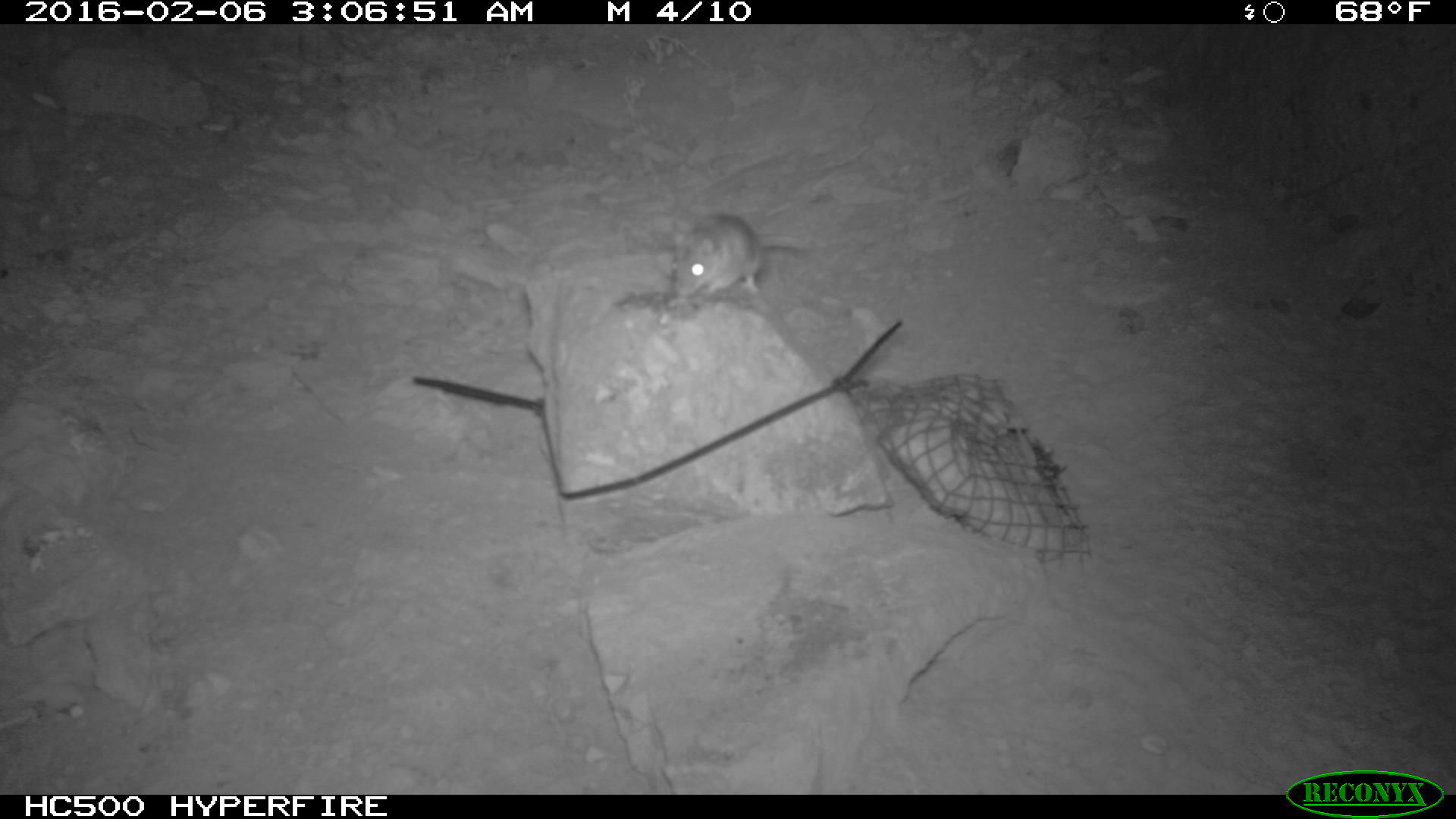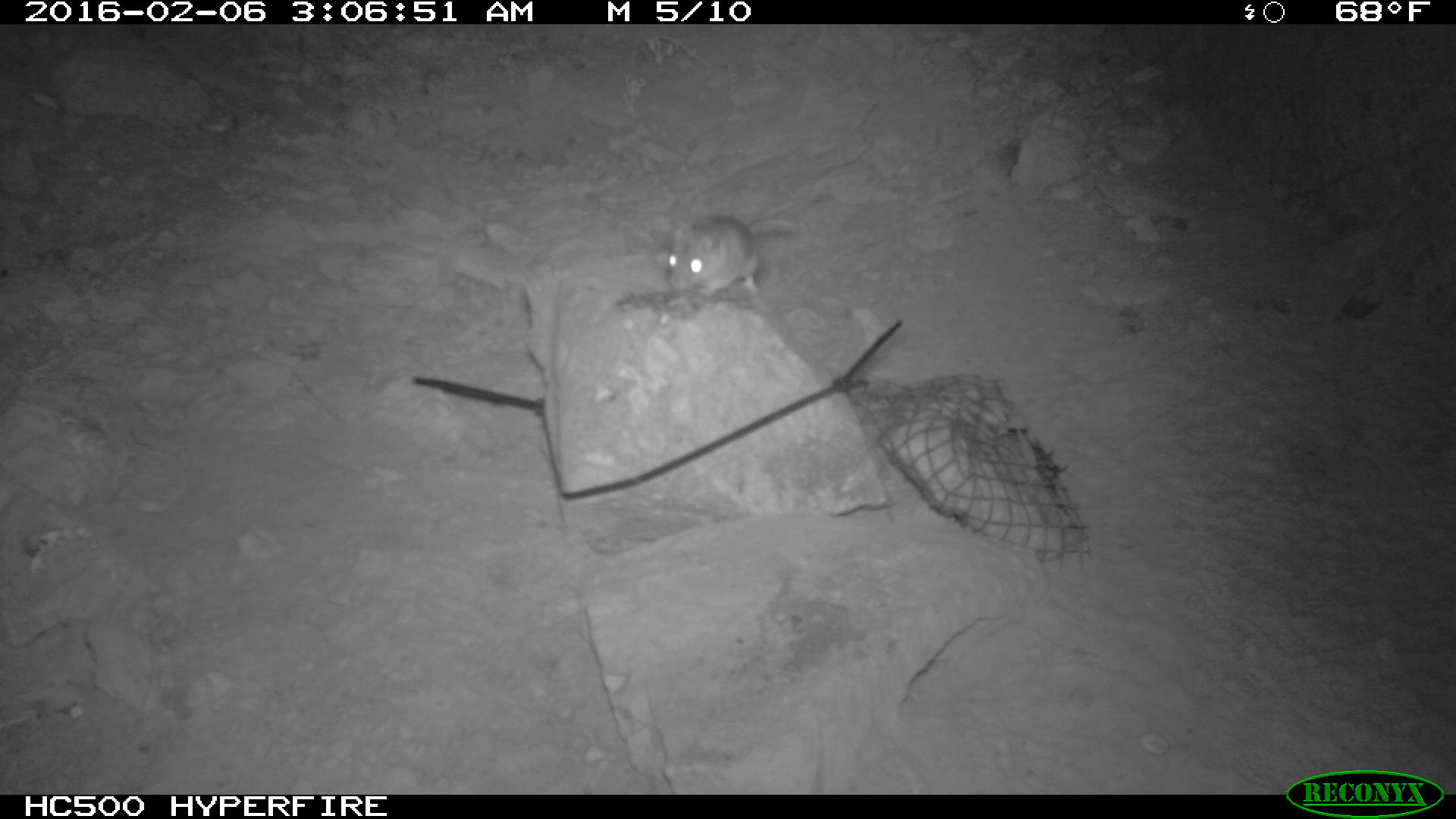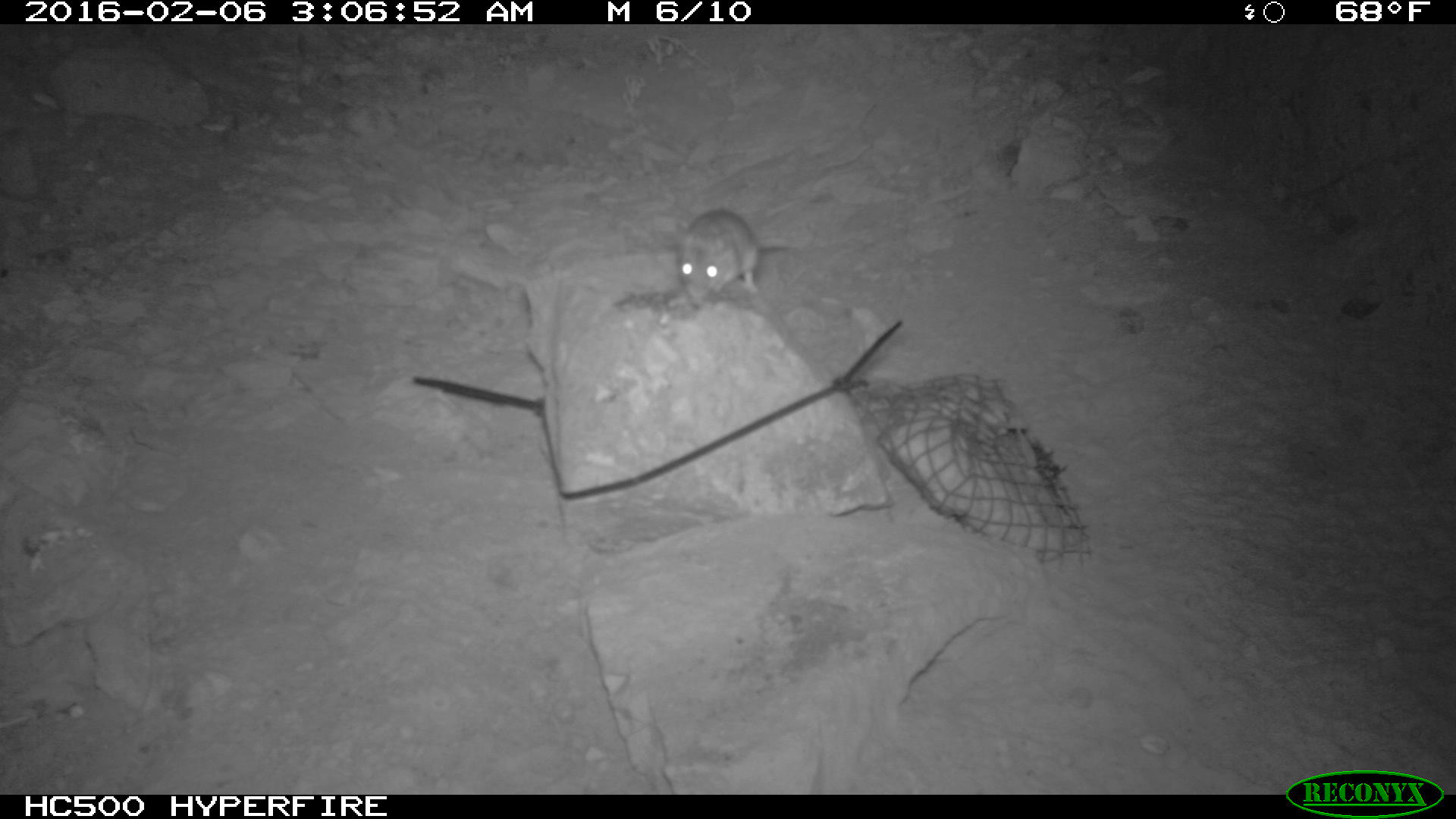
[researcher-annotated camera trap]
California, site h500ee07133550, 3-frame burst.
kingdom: Animalia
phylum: Chordata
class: Mammalia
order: Rodentia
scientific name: Rodentia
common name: rodent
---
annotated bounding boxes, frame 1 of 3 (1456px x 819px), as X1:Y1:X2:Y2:
rodent: 670:213:801:293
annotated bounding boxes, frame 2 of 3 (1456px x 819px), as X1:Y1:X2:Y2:
rodent: 662:210:802:312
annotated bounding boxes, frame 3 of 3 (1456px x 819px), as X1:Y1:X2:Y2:
rodent: 673:206:794:308